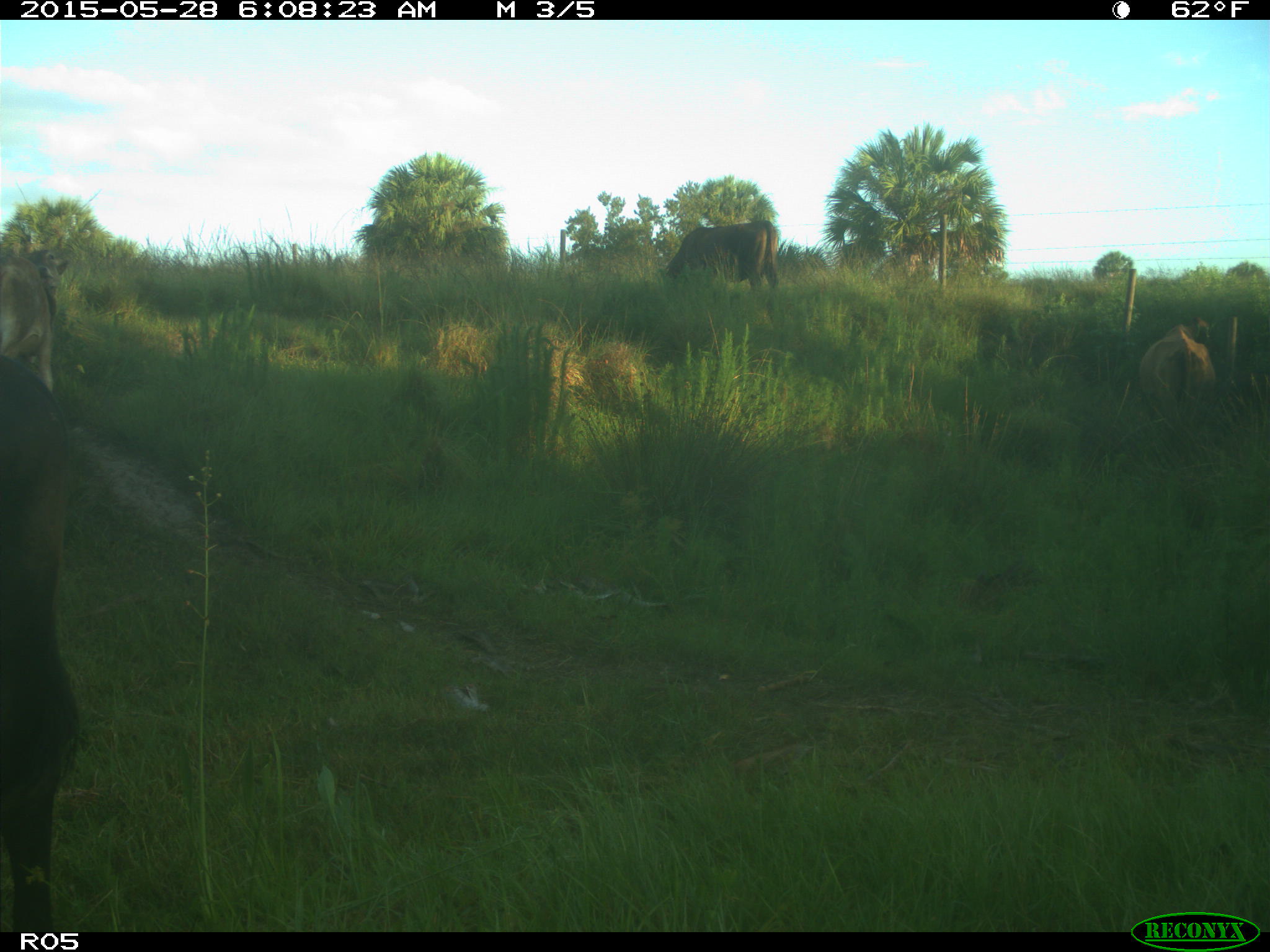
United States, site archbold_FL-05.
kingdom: Animalia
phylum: Chordata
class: Mammalia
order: Artiodactyla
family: Bovidae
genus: Bos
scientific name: Bos taurus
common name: domestic cow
Bos taurus (domestic cow).